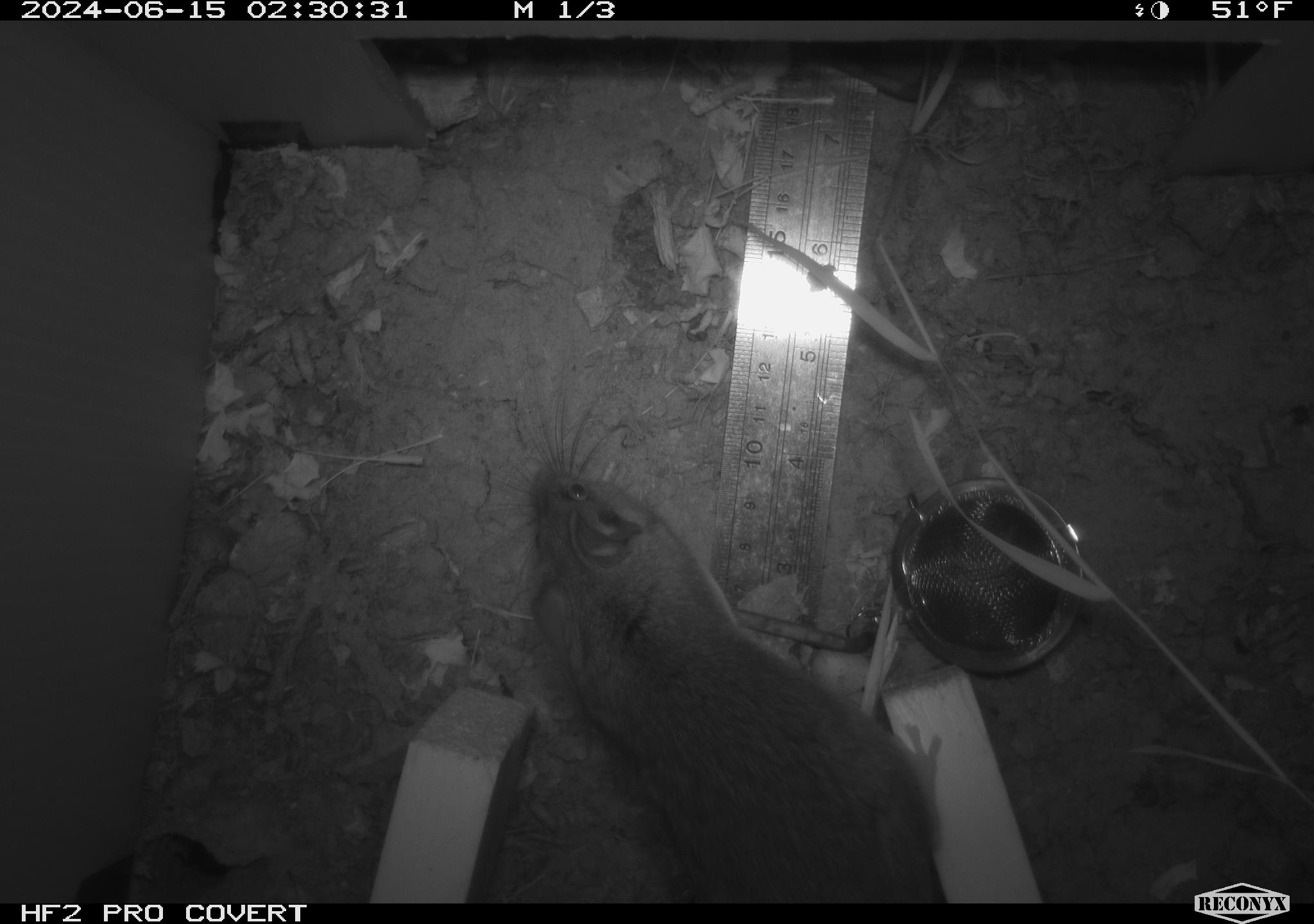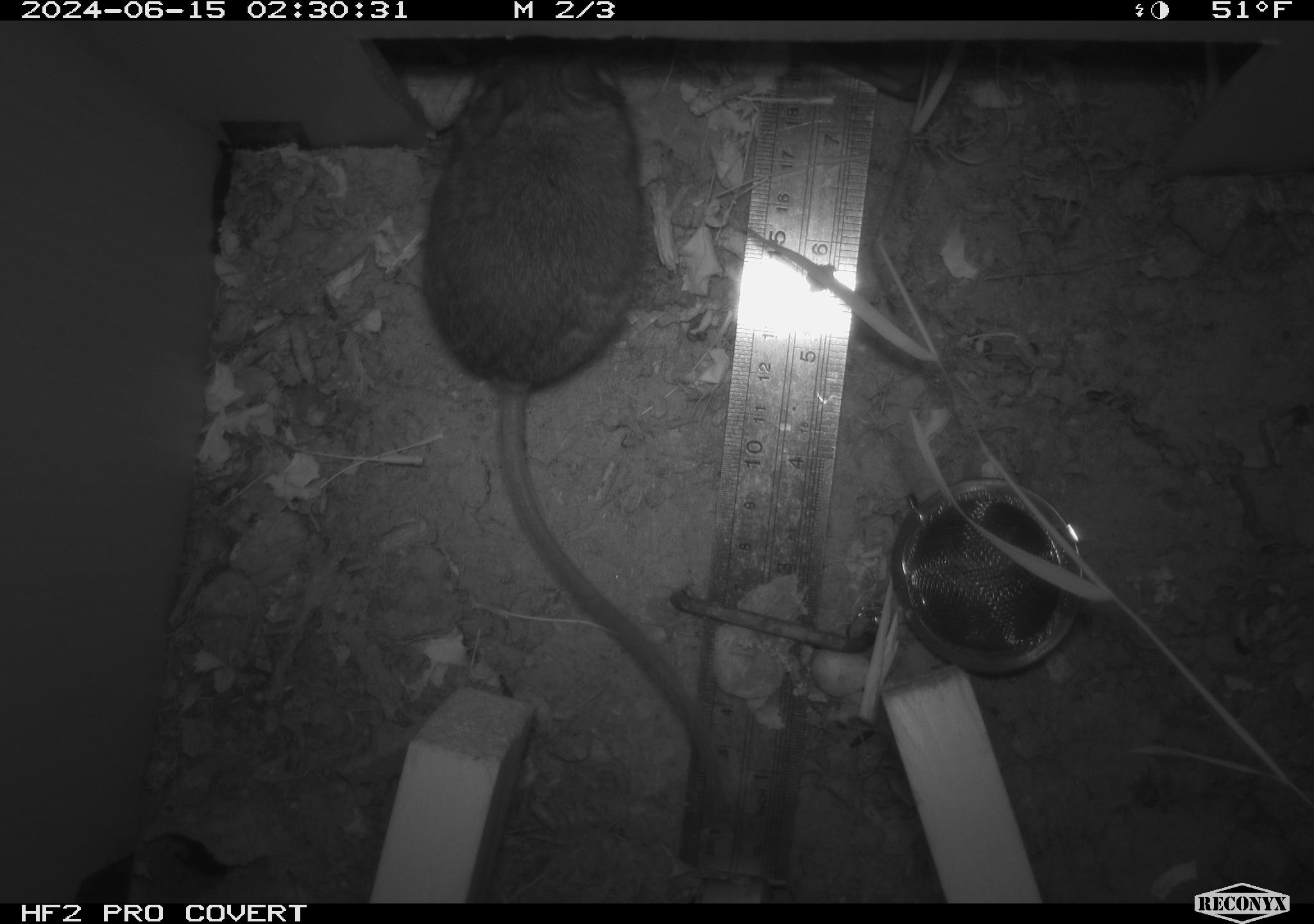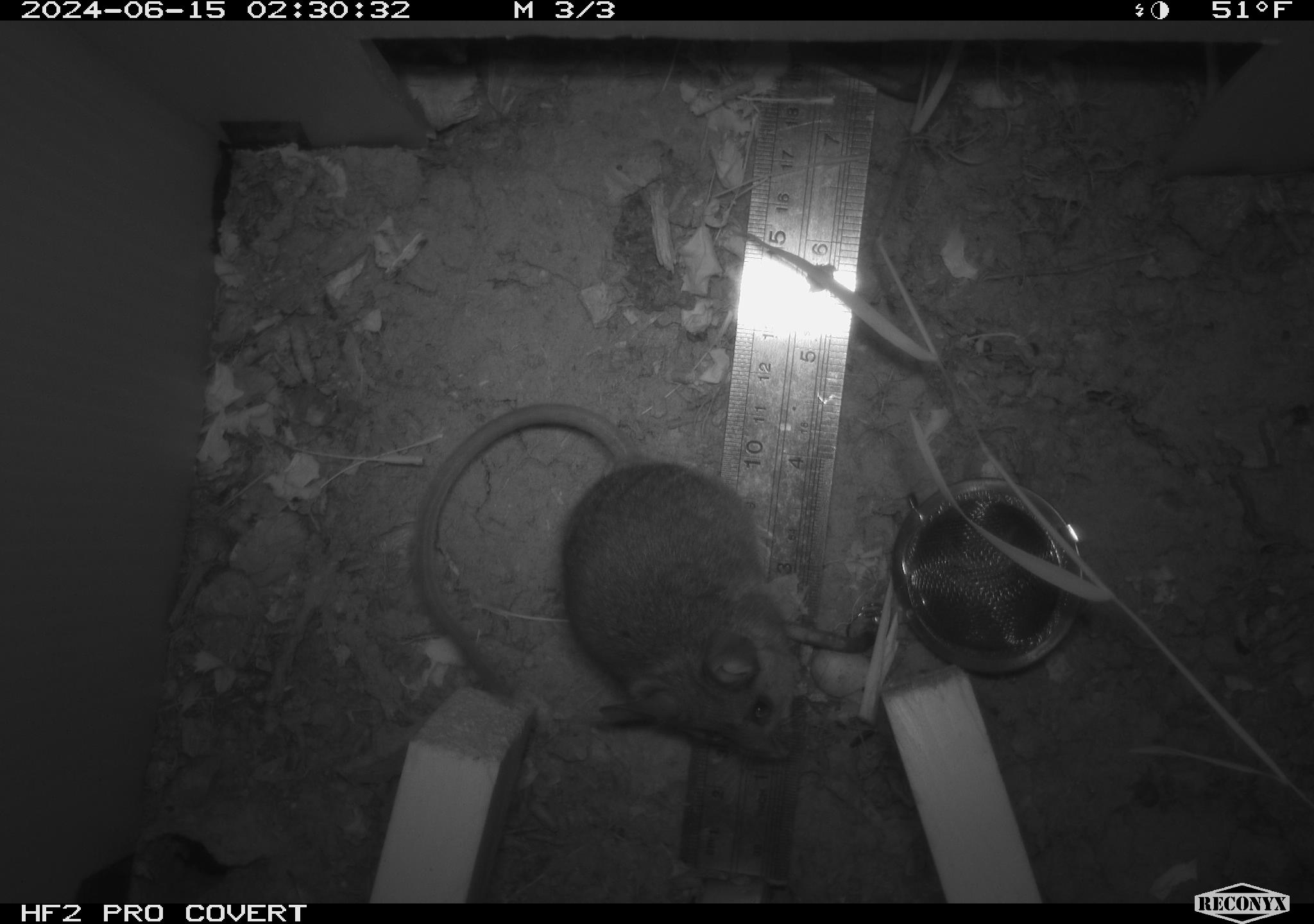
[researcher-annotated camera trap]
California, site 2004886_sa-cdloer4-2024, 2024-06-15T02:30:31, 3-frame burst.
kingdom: Animalia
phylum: Chordata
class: Mammalia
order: Rodentia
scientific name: Rodentia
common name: rodent